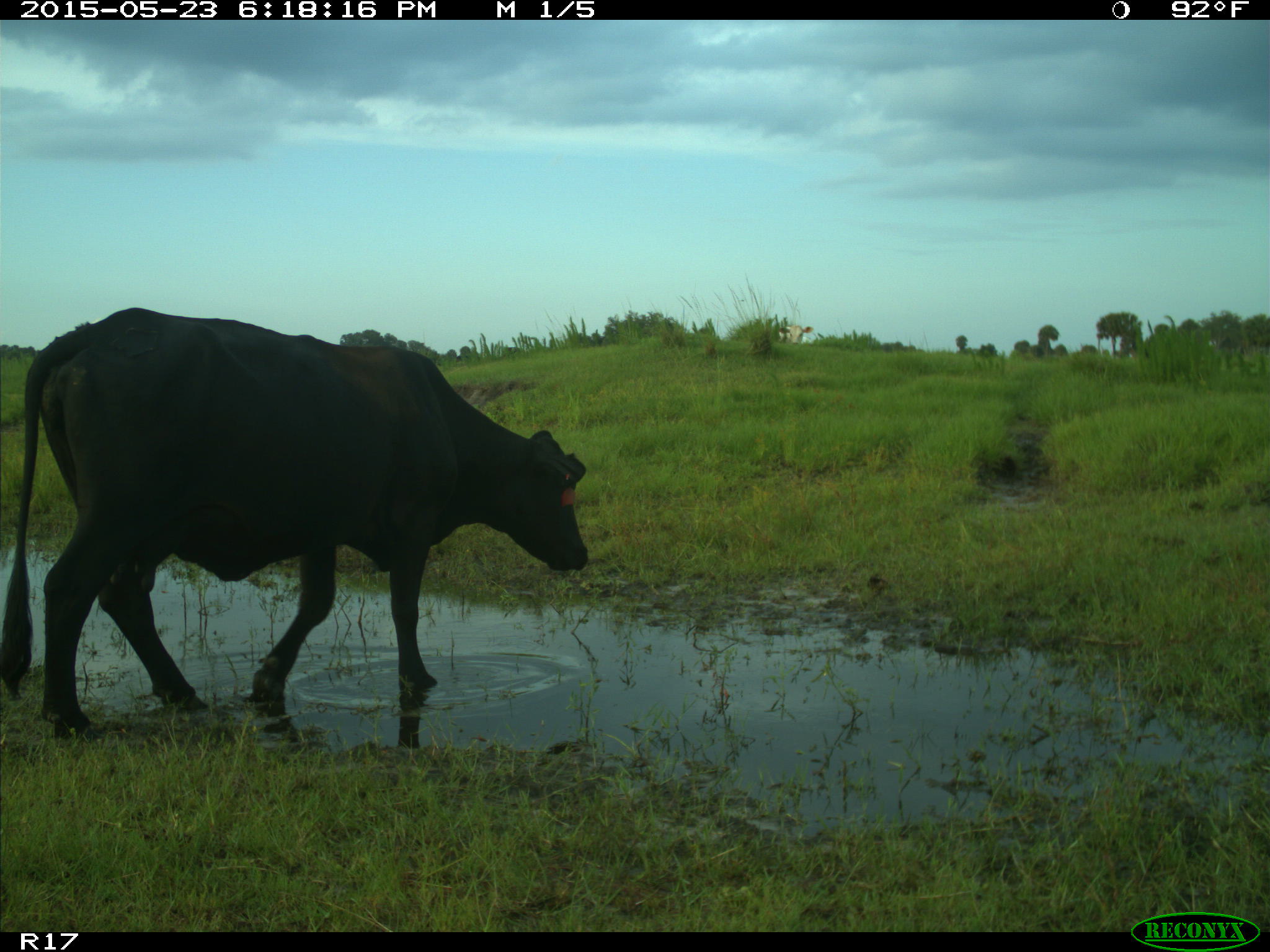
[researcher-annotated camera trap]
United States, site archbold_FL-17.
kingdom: Animalia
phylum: Chordata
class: Mammalia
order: Artiodactyla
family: Bovidae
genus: Bos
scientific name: Bos taurus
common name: domestic cow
Bos taurus (domestic cow).